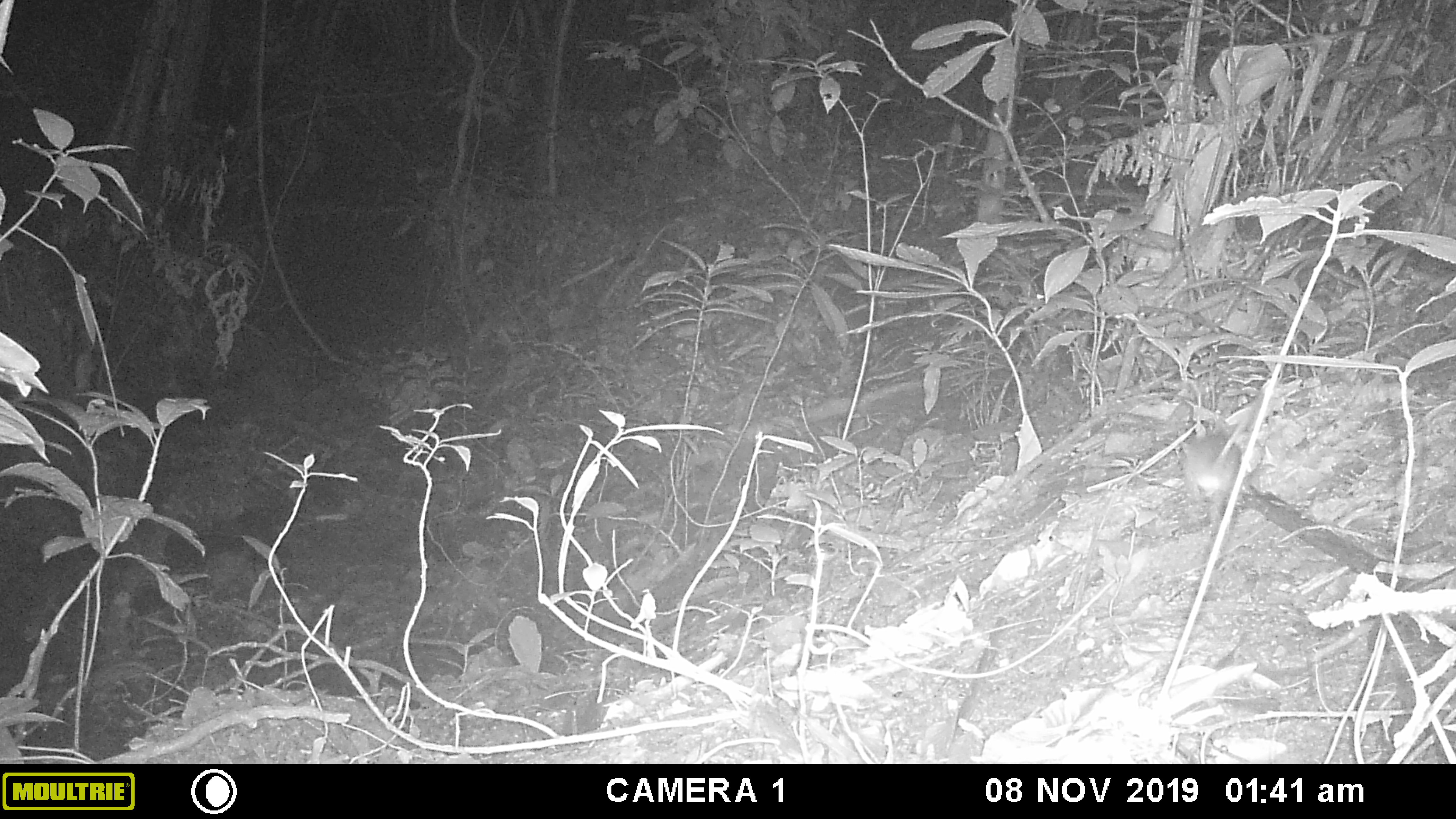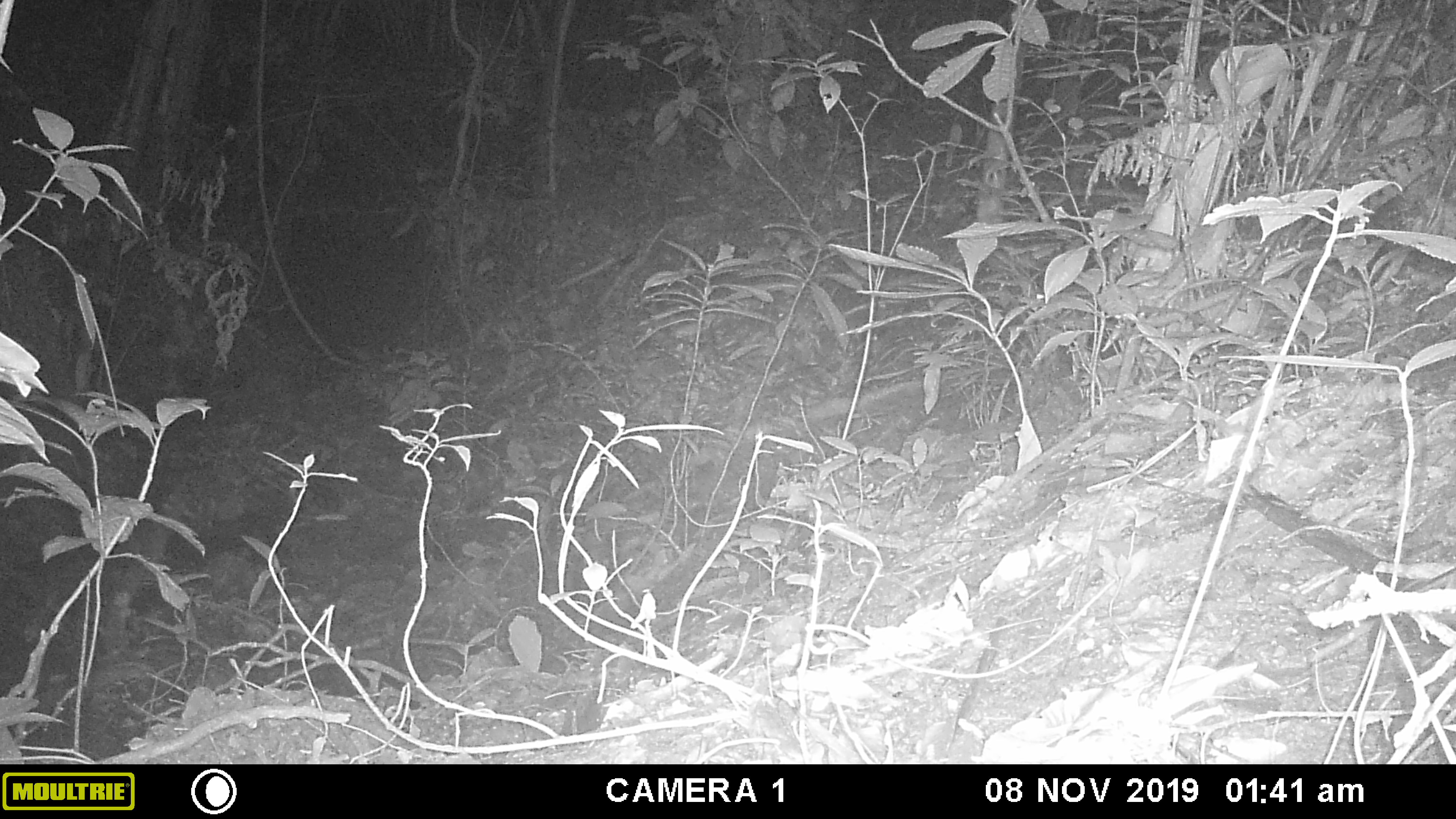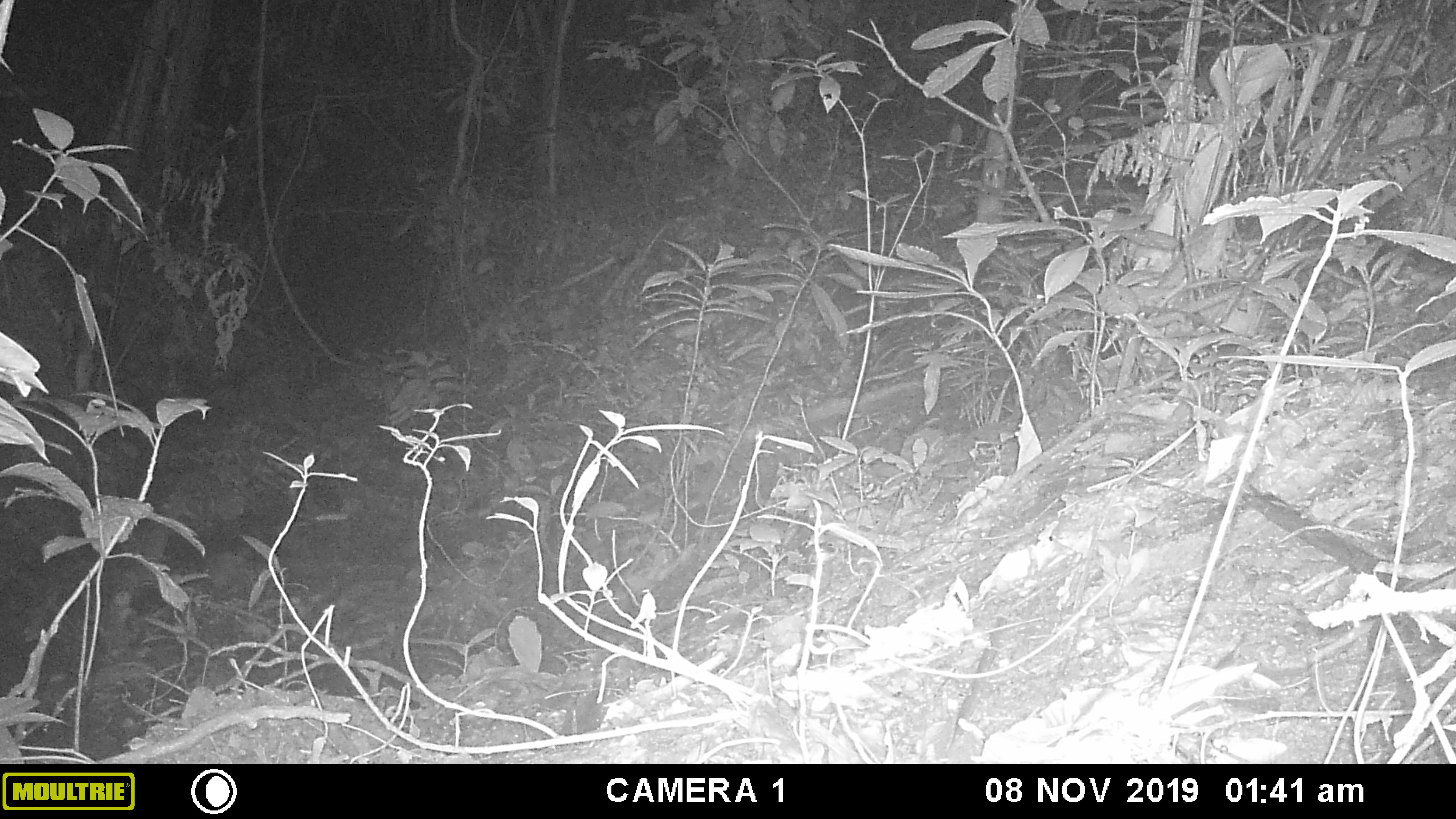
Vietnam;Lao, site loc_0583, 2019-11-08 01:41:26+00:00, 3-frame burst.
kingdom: Animalia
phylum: Chordata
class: Mammalia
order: Rodentia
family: Muridae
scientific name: Muridae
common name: old-world mice and rats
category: unidentified murid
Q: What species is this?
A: Unidentified murid (old-world mice and rats) (Muridae).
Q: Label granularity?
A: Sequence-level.